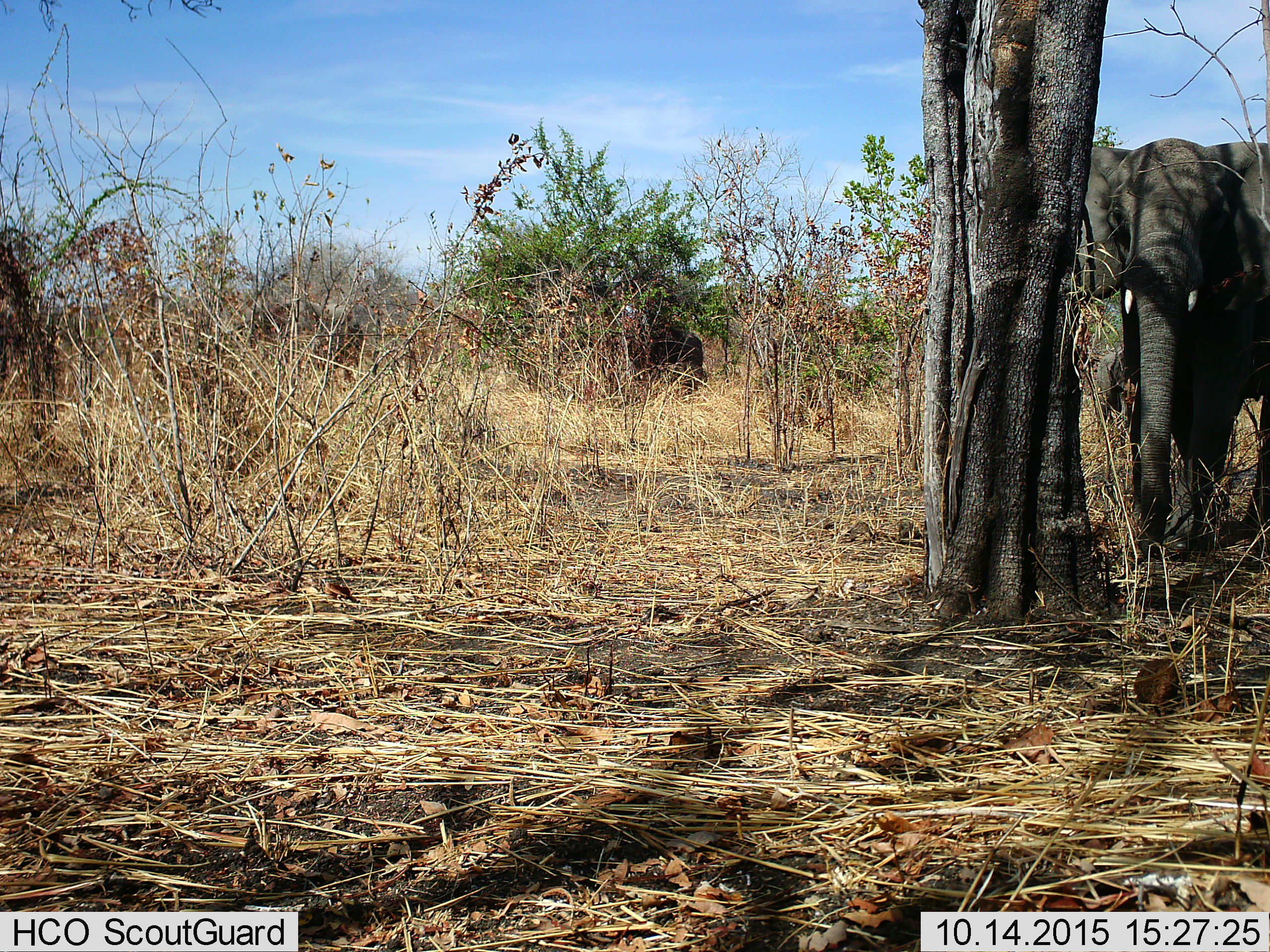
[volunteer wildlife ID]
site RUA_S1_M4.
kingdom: Animalia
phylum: Chordata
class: Mammalia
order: Proboscidea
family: Elephantidae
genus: Loxodonta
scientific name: Loxodonta africana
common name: african bush elephant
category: elephant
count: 2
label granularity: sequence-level